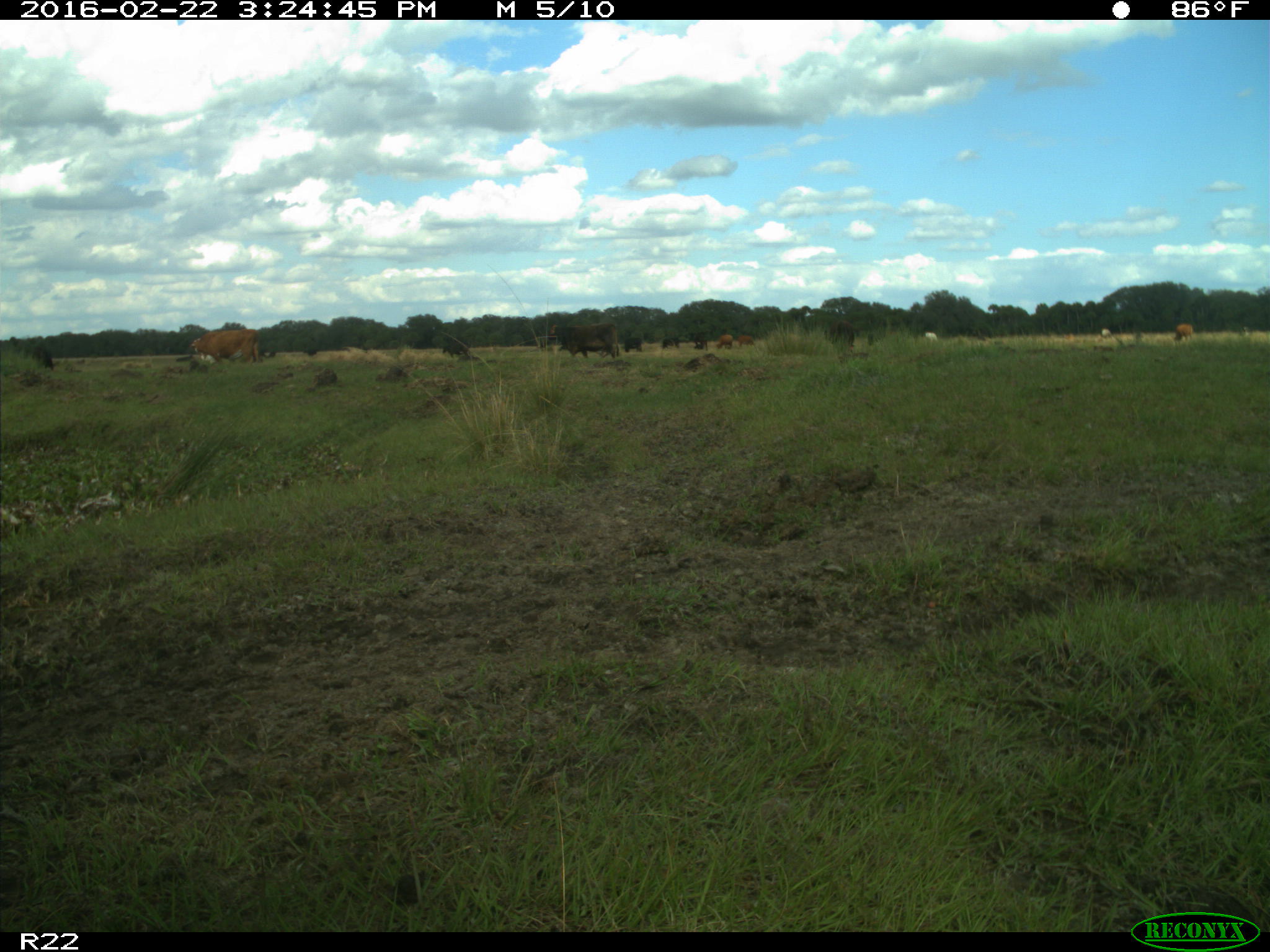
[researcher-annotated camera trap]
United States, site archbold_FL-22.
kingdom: Animalia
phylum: Chordata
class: Mammalia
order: Artiodactyla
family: Bovidae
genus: Bos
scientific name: Bos taurus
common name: domestic cow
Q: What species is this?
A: Bos taurus (domestic cow).